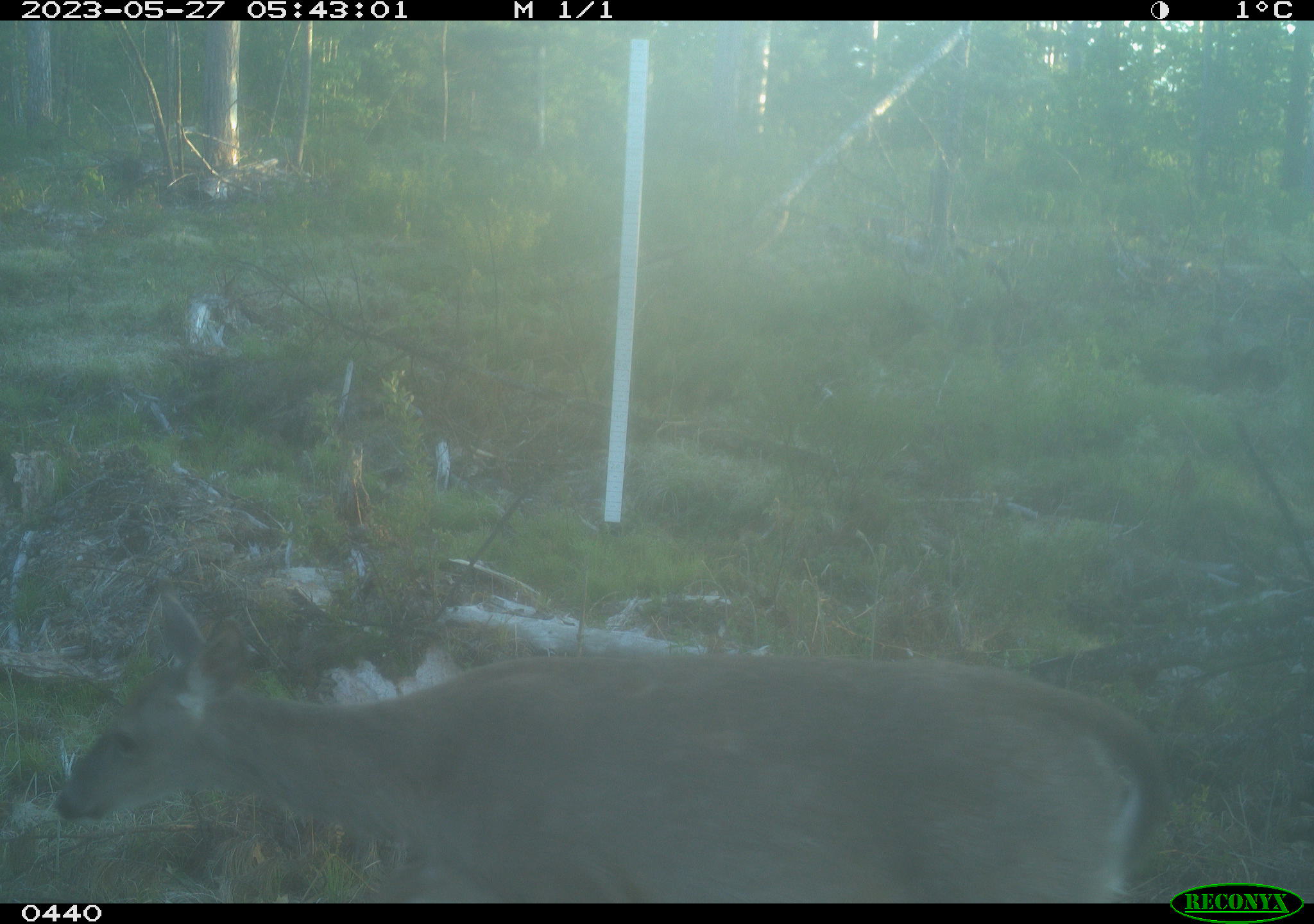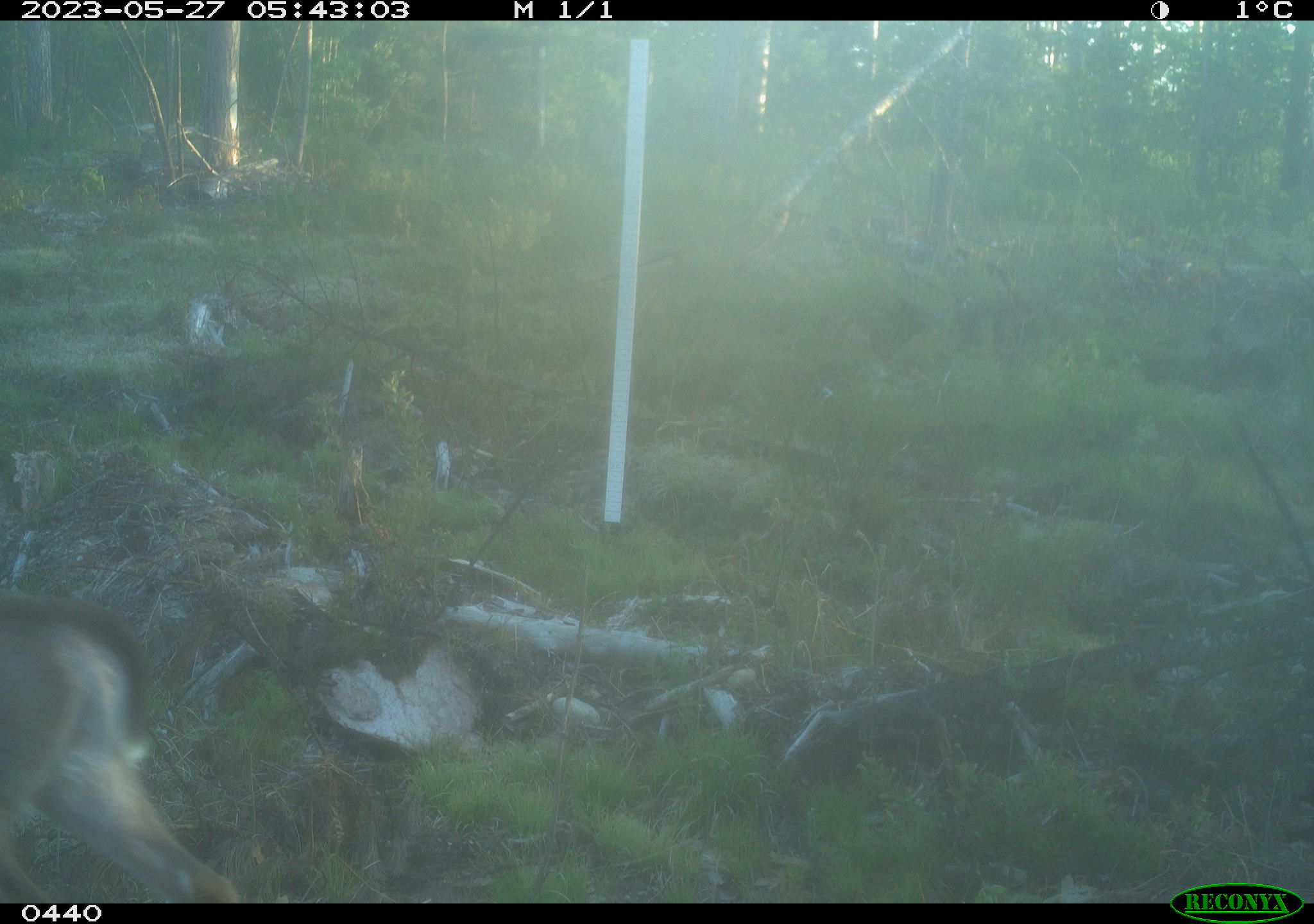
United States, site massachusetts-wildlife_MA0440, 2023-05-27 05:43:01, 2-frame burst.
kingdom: Animalia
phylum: Chordata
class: Mammalia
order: Artiodactyla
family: Cervidae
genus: Odocoileus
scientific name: Odocoileus virginianus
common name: white-tailed deer